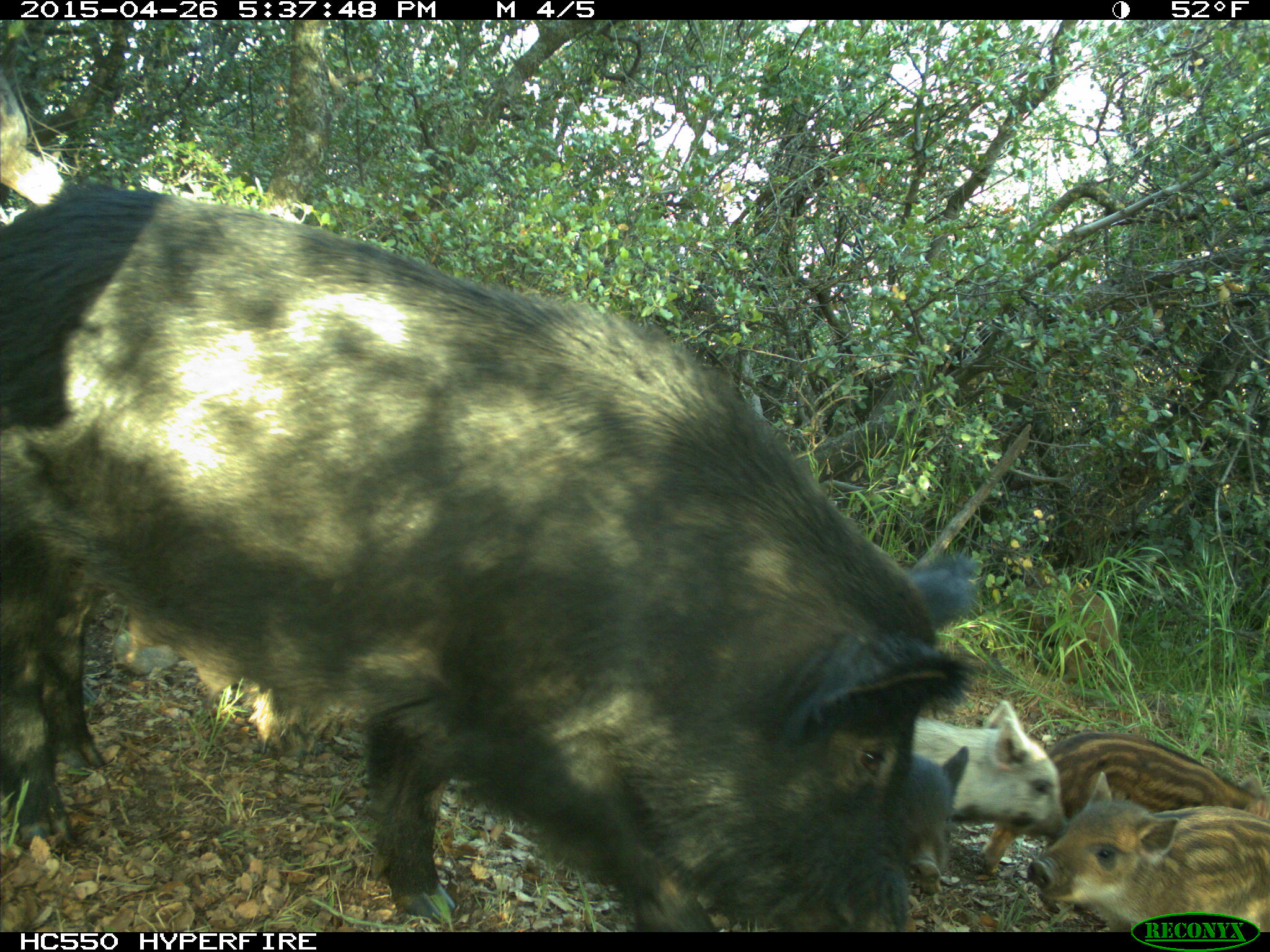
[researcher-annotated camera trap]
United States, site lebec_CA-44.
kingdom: Animalia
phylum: Chordata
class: Mammalia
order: Artiodactyla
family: Suidae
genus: Sus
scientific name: Sus scrofa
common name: wild boar